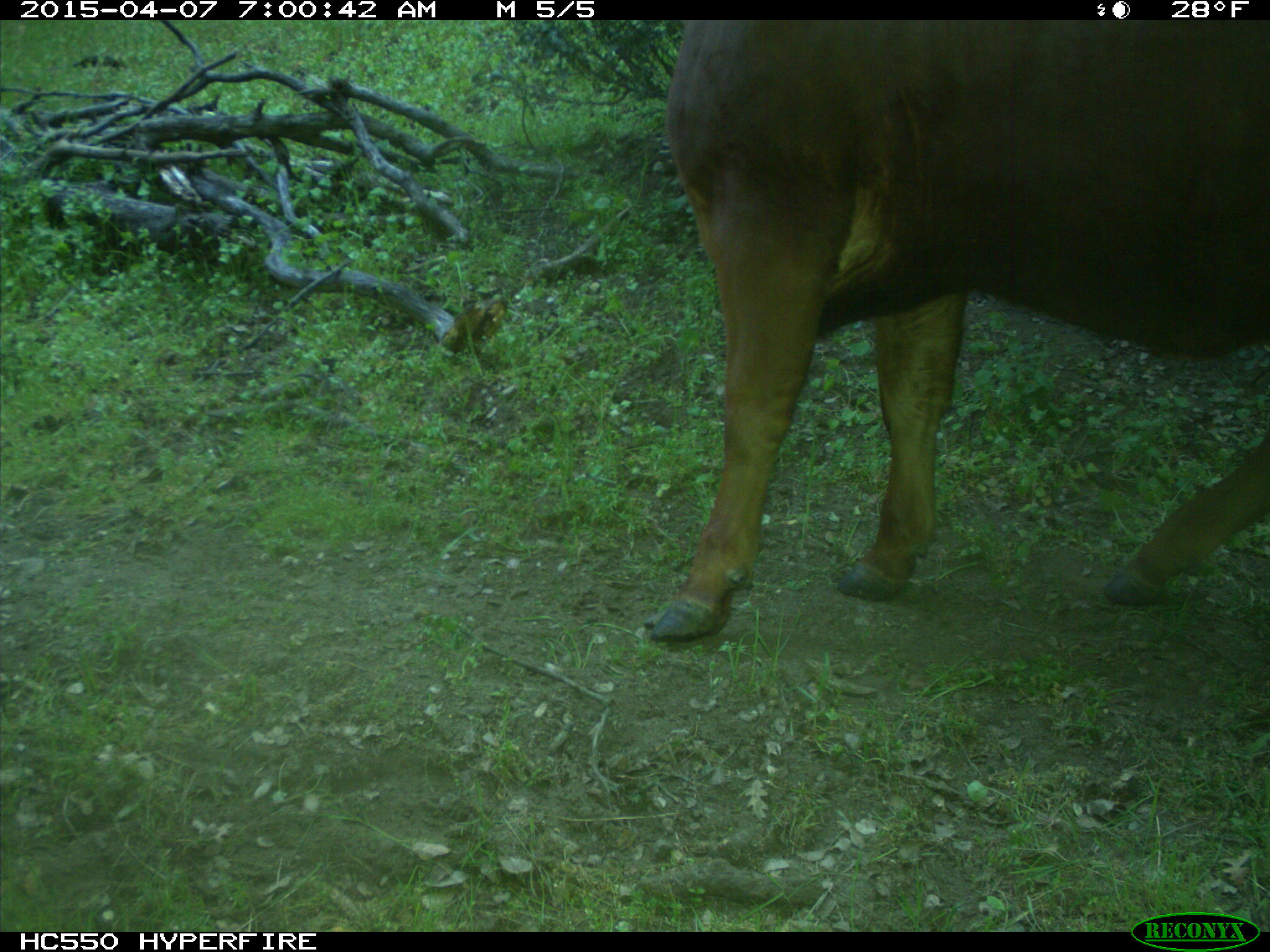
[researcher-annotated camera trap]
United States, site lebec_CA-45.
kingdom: Animalia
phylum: Chordata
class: Mammalia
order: Artiodactyla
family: Bovidae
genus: Bos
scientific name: Bos taurus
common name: domestic cow